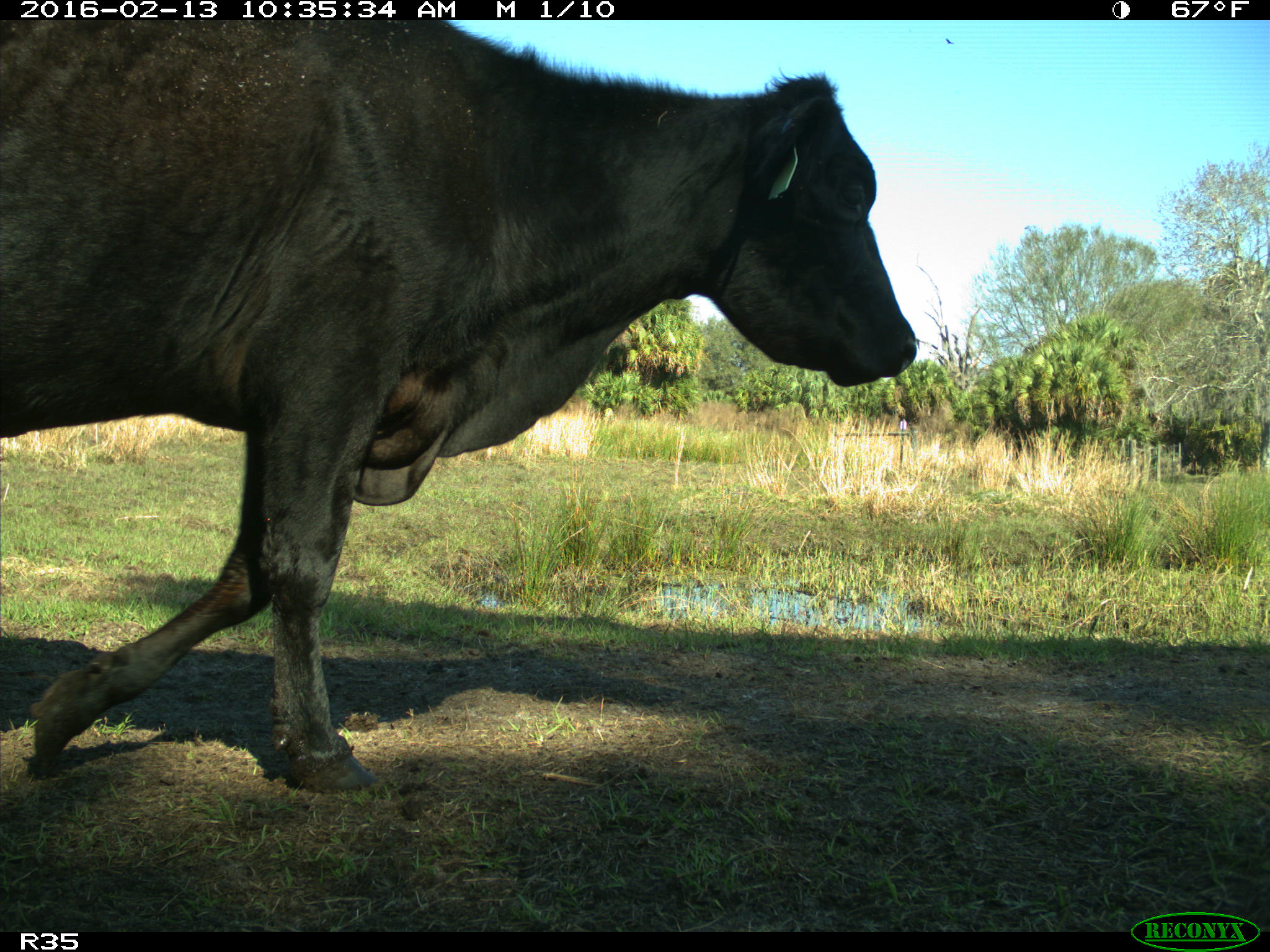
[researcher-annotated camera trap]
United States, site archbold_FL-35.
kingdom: Animalia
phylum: Chordata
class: Mammalia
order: Artiodactyla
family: Bovidae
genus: Bos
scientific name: Bos taurus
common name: domestic cow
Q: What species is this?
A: Bos taurus (domestic cow).